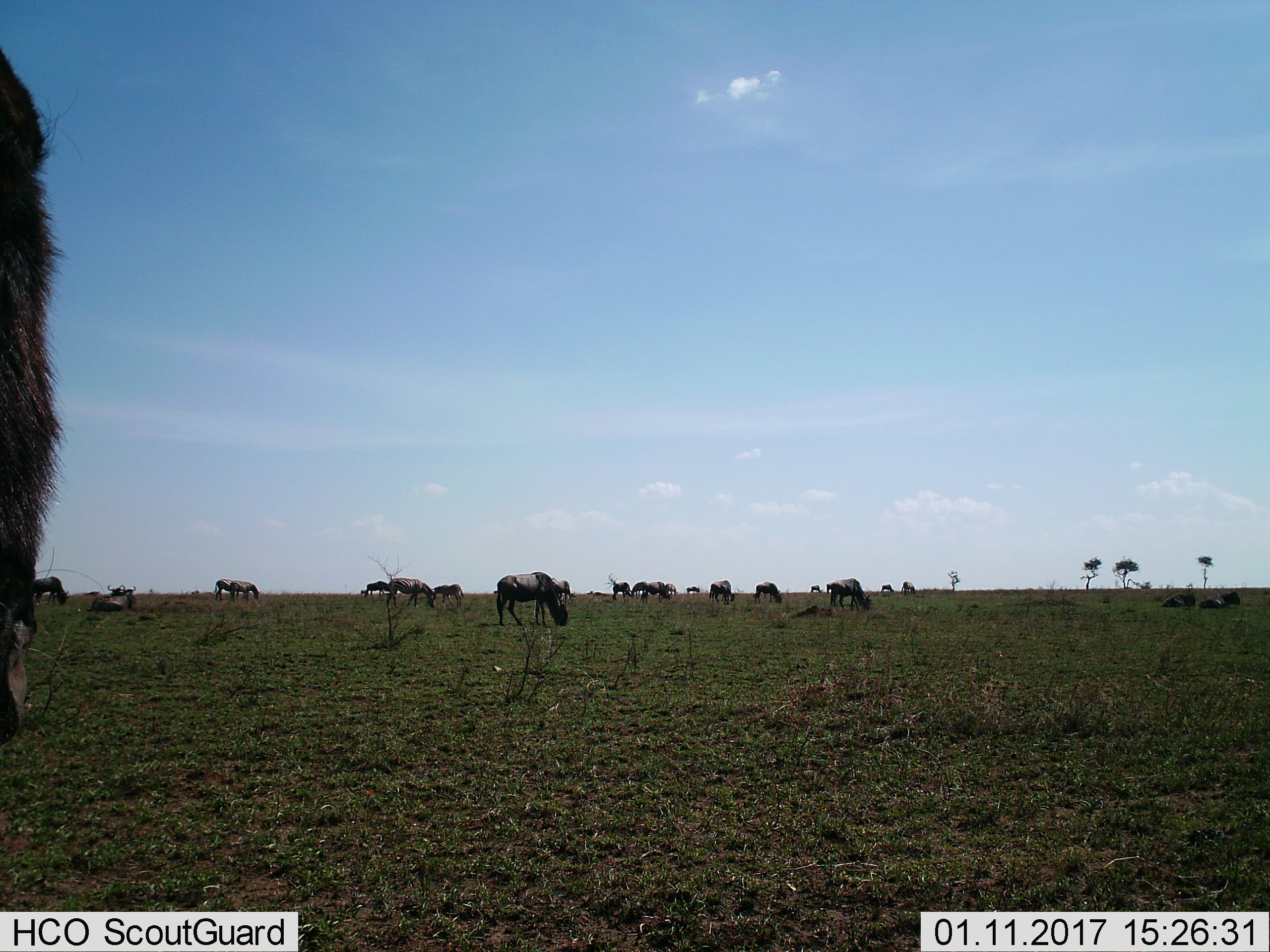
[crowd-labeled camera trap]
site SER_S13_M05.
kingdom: Animalia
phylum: Chordata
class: Mammalia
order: Artiodactyla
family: Bovidae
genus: Connochaetes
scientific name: Connochaetes taurinus taurinus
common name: blue wildebeest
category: wildebeestblue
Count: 11-50.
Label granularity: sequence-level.